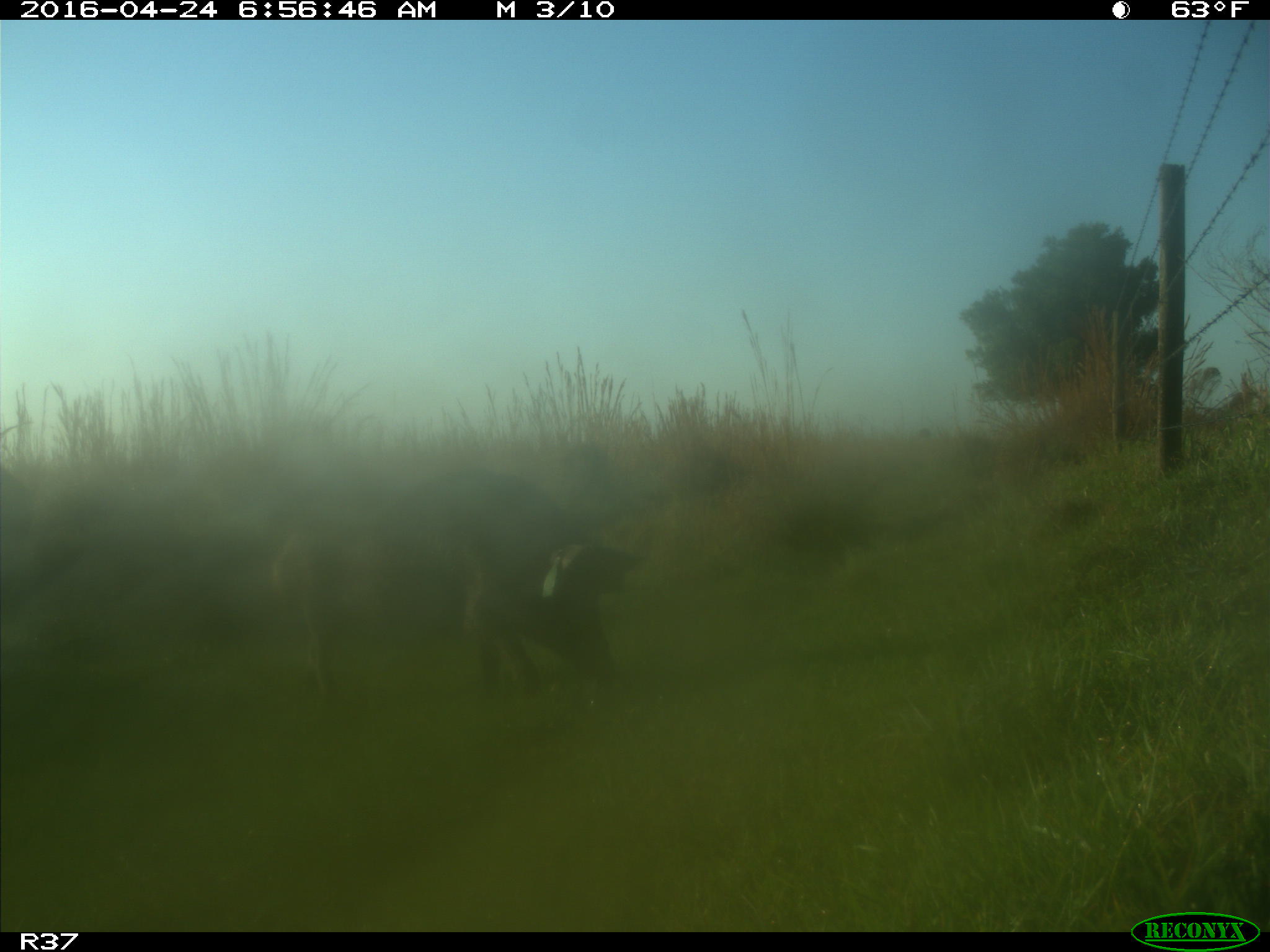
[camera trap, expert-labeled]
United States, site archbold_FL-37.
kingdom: Animalia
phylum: Chordata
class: Mammalia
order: Artiodactyla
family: Suidae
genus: Sus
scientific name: Sus scrofa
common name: wild boar